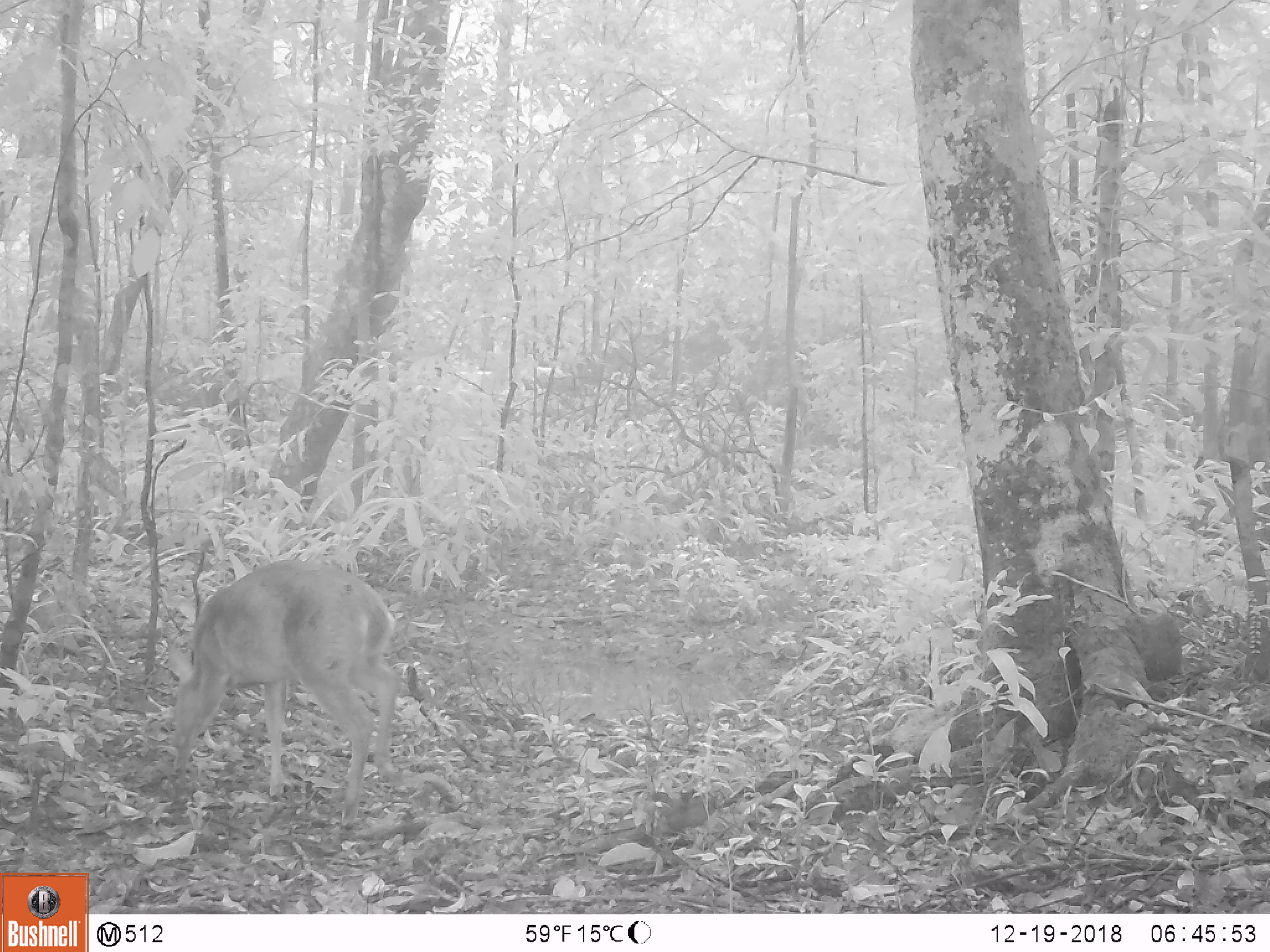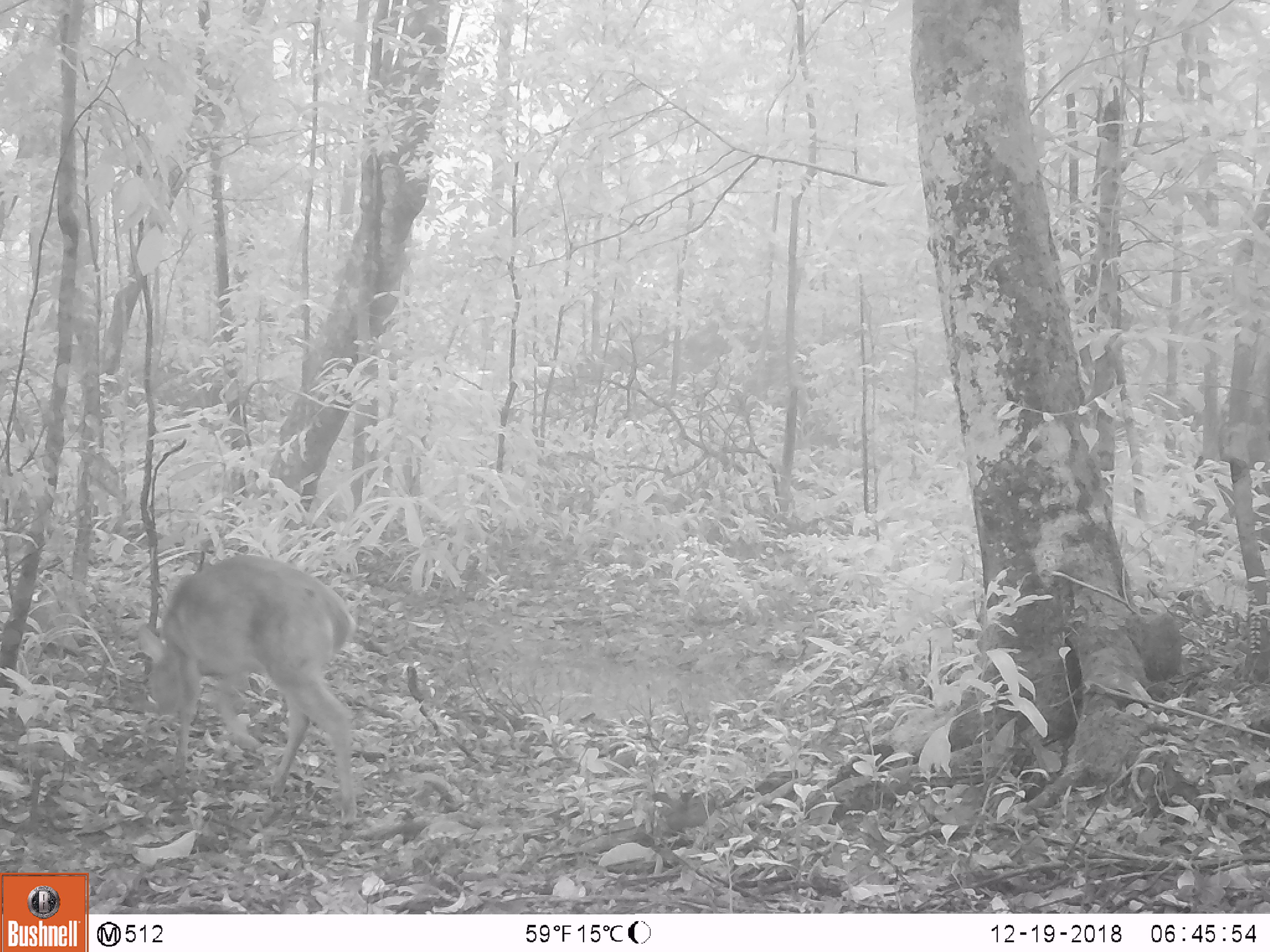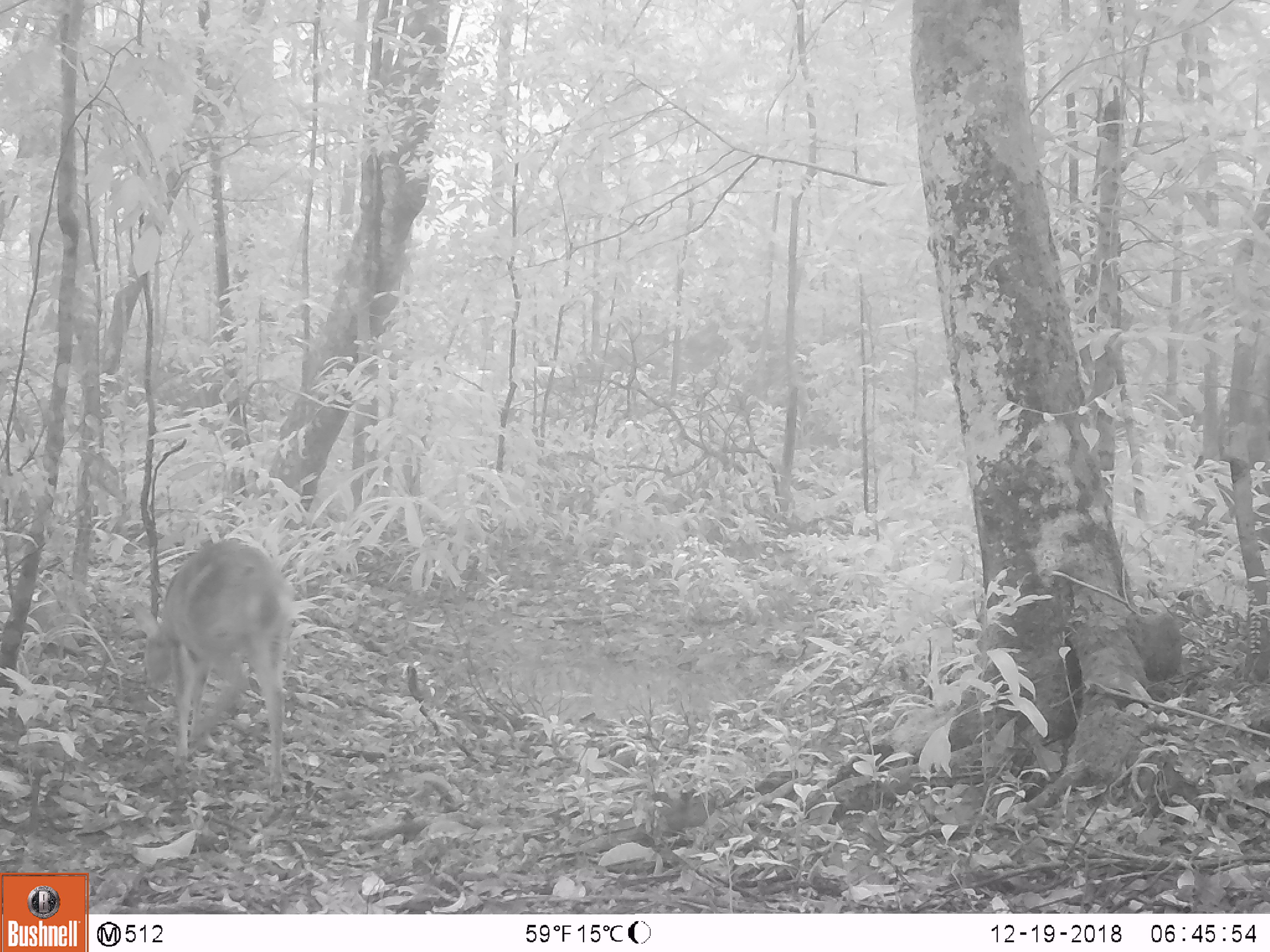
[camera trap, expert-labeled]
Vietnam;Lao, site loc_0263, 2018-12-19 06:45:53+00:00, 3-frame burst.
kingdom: Animalia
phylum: Chordata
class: Mammalia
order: Artiodactyla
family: Cervidae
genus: Muntiacus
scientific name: Muntiacus vuquangensis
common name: large-antlered muntjac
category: large antlered muntjac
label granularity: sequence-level